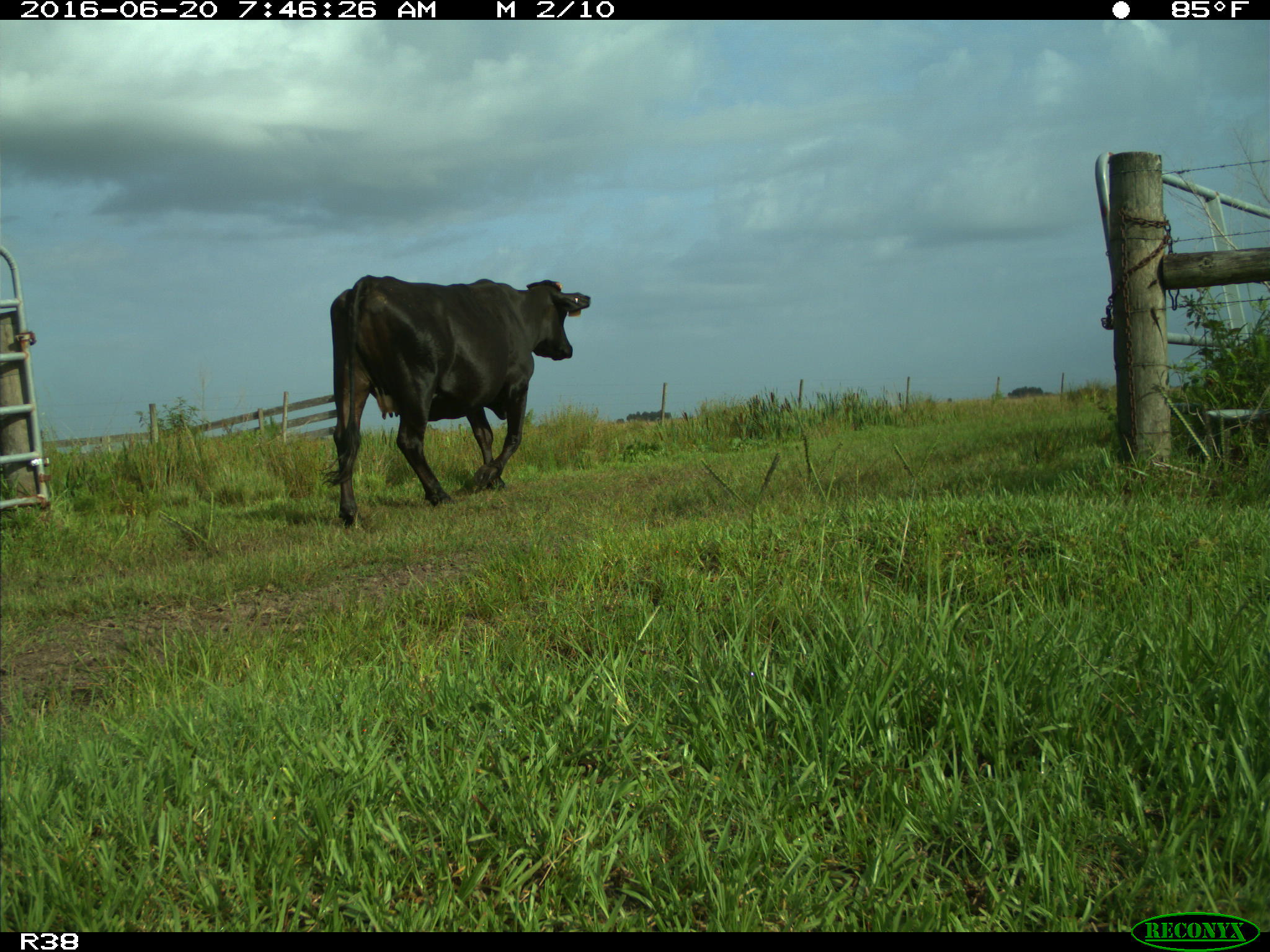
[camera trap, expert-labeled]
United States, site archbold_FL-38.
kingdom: Animalia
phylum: Chordata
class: Mammalia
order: Artiodactyla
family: Bovidae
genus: Bos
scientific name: Bos taurus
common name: domestic cow